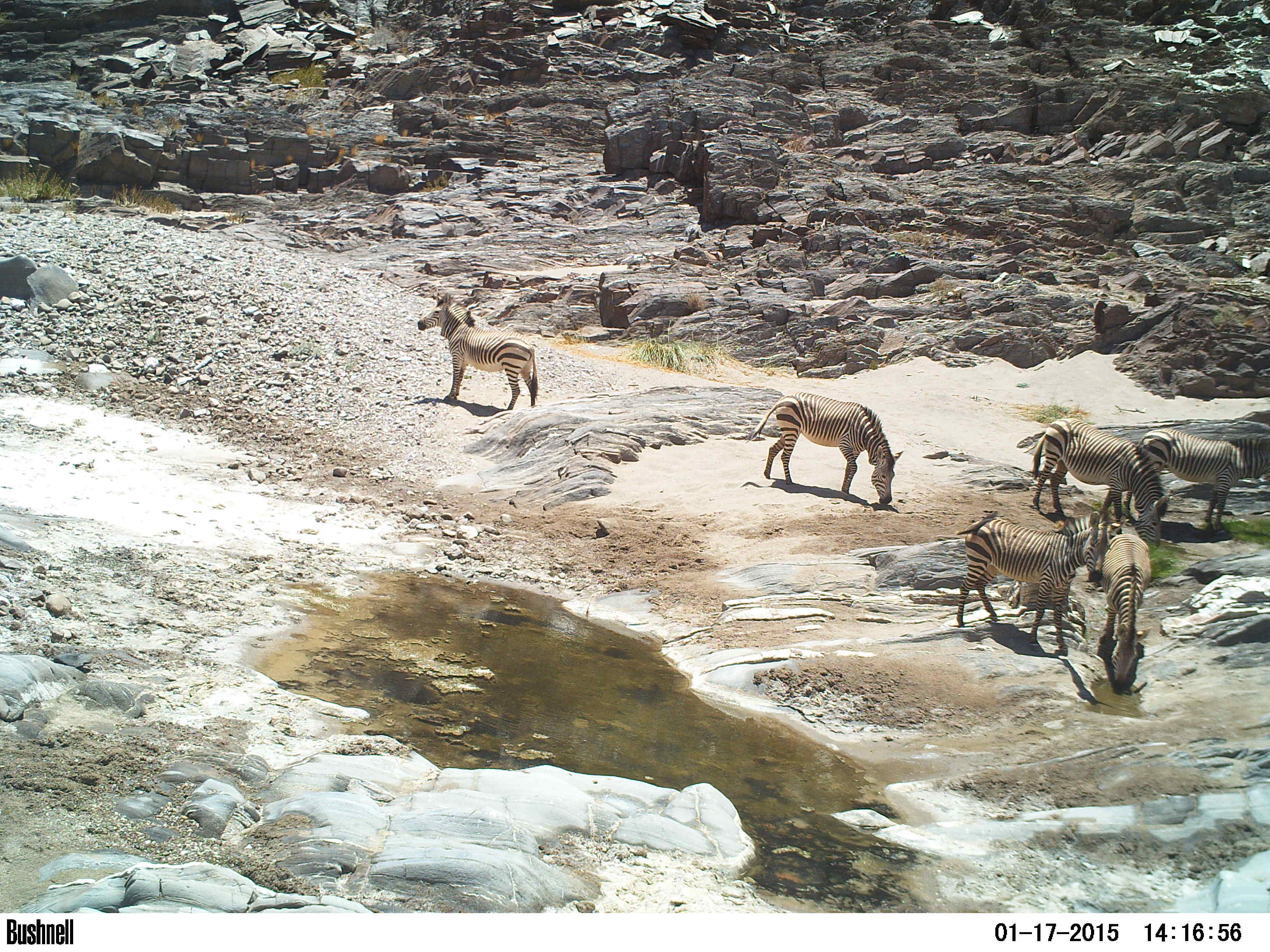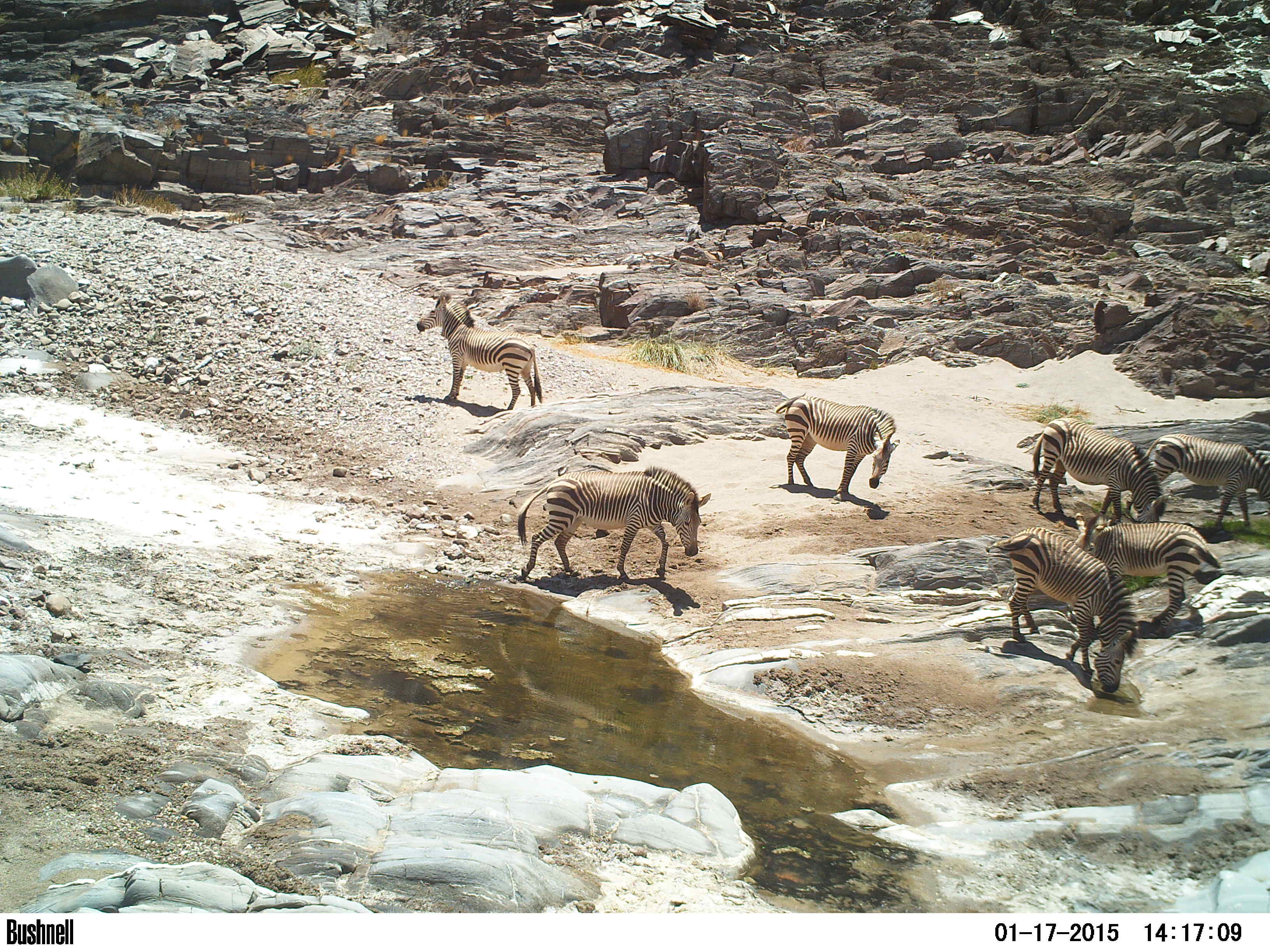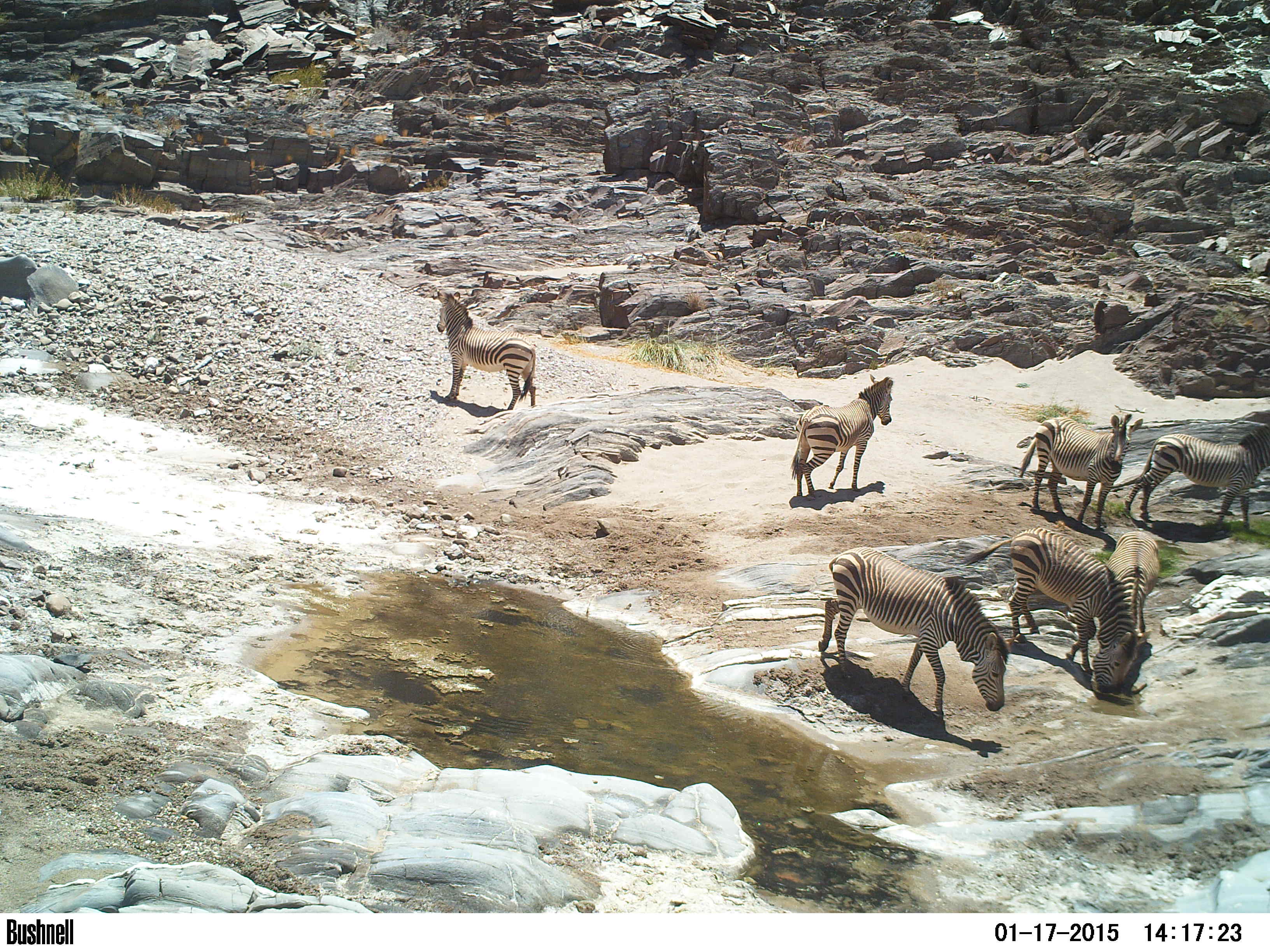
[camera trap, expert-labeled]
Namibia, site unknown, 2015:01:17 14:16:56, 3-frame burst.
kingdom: Animalia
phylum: Chordata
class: Mammalia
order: Perissodactyla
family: Equidae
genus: Equus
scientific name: Equus zebra hartmannae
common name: hartmann's mountain zebra